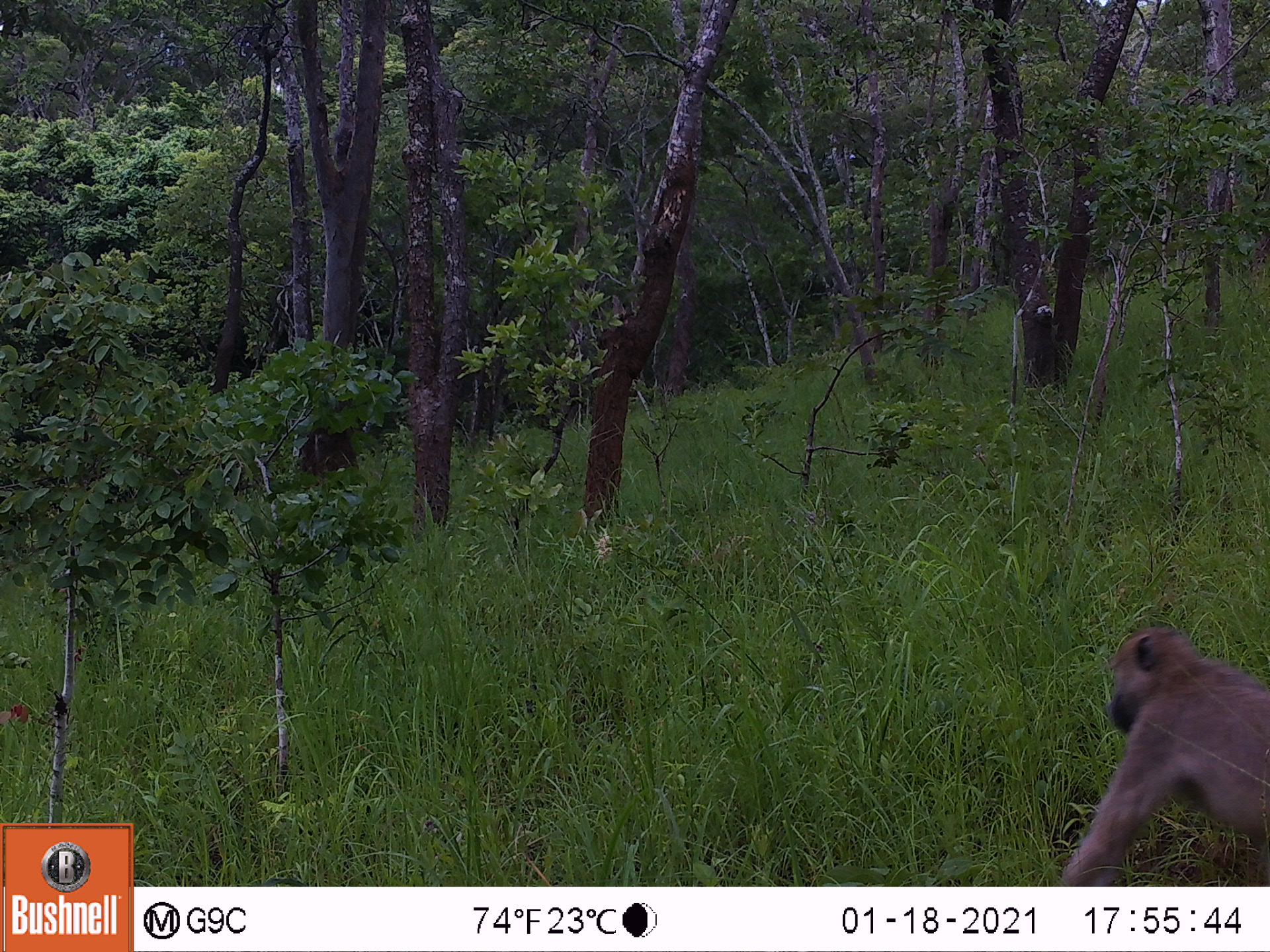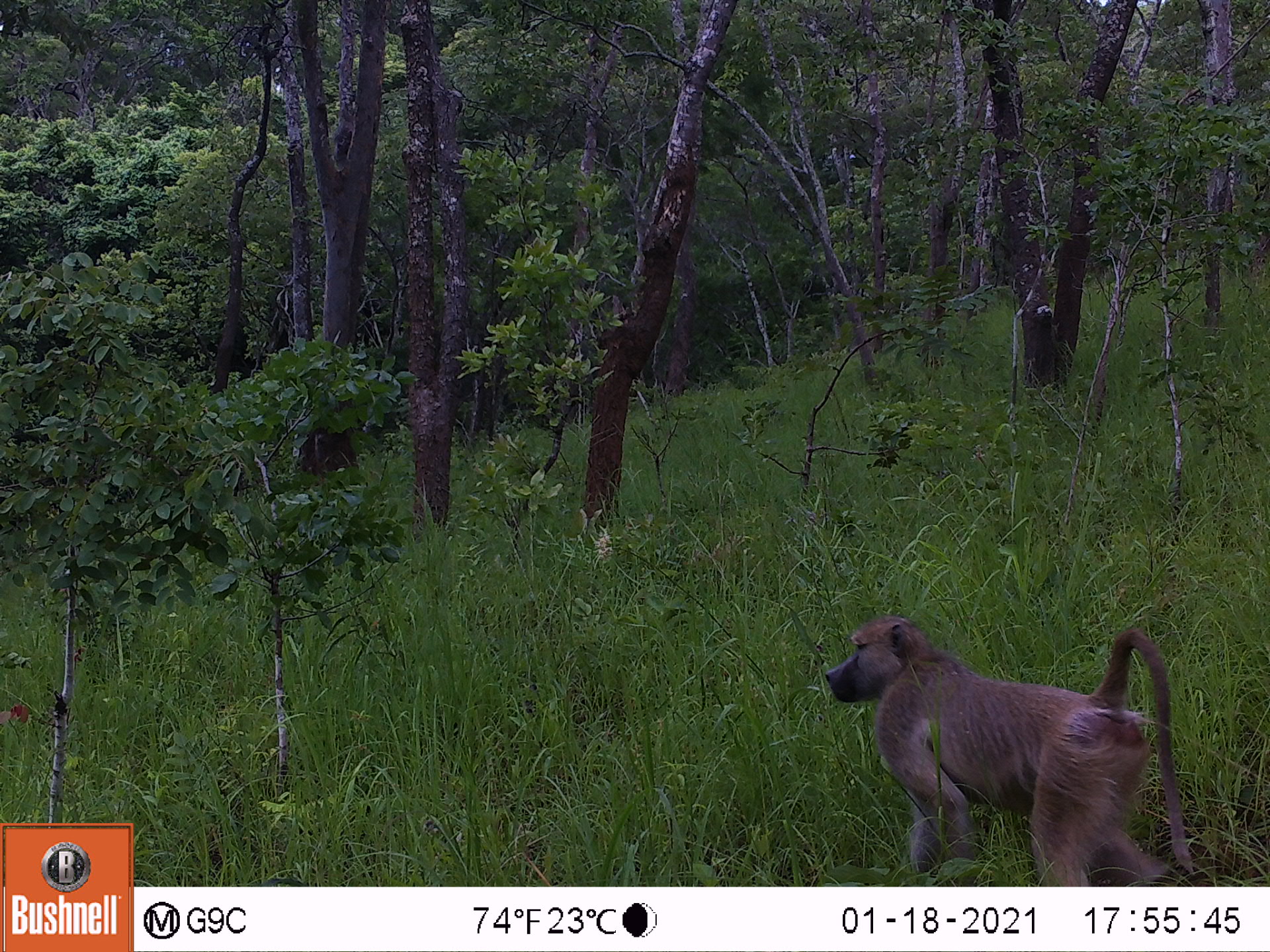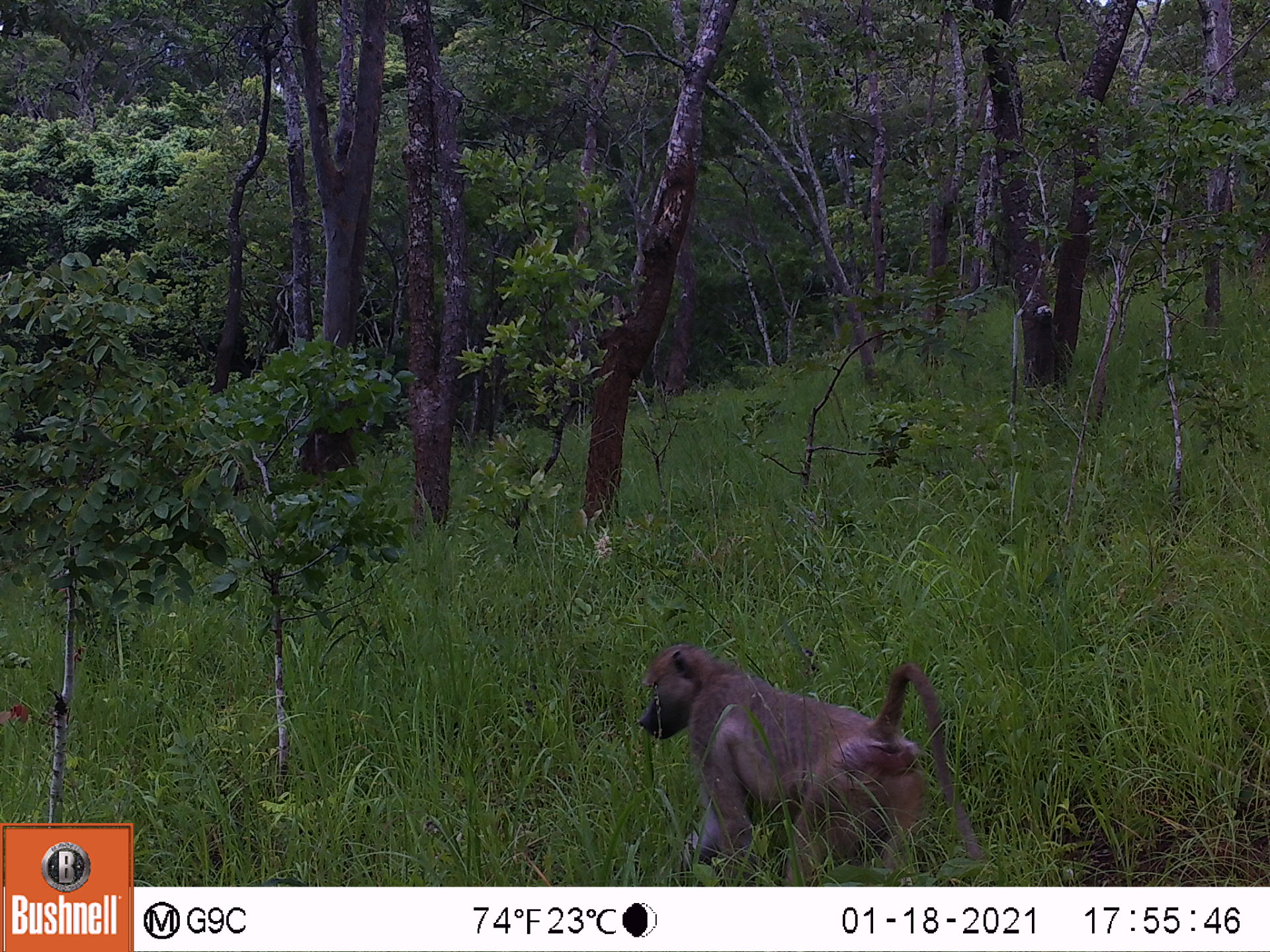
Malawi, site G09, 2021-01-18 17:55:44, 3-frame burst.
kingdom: Animalia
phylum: Chordata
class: Mammalia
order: Primates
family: Cercopithecidae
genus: Papio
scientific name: Papio cynocephalus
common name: yellow baboon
Yellow baboon (Papio cynocephalus), count 1.